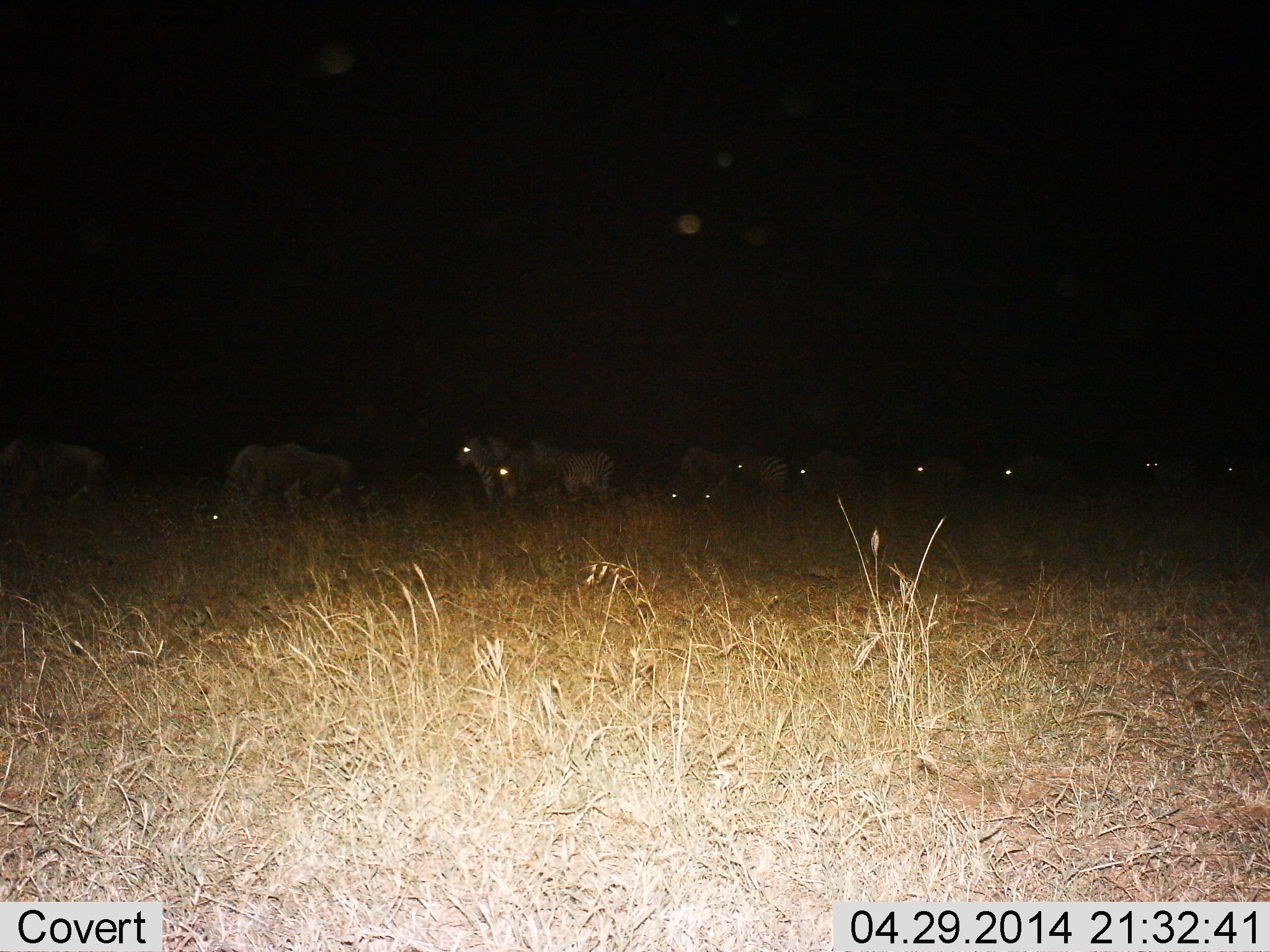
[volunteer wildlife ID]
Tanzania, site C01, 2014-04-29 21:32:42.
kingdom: Animalia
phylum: Chordata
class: Mammalia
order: Perissodactyla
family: Equidae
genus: Equus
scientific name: Equus quagga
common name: plains zebra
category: zebra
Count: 8.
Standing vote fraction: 75%.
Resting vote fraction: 6%.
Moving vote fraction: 25%.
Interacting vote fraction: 6%.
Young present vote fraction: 0%.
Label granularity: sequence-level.